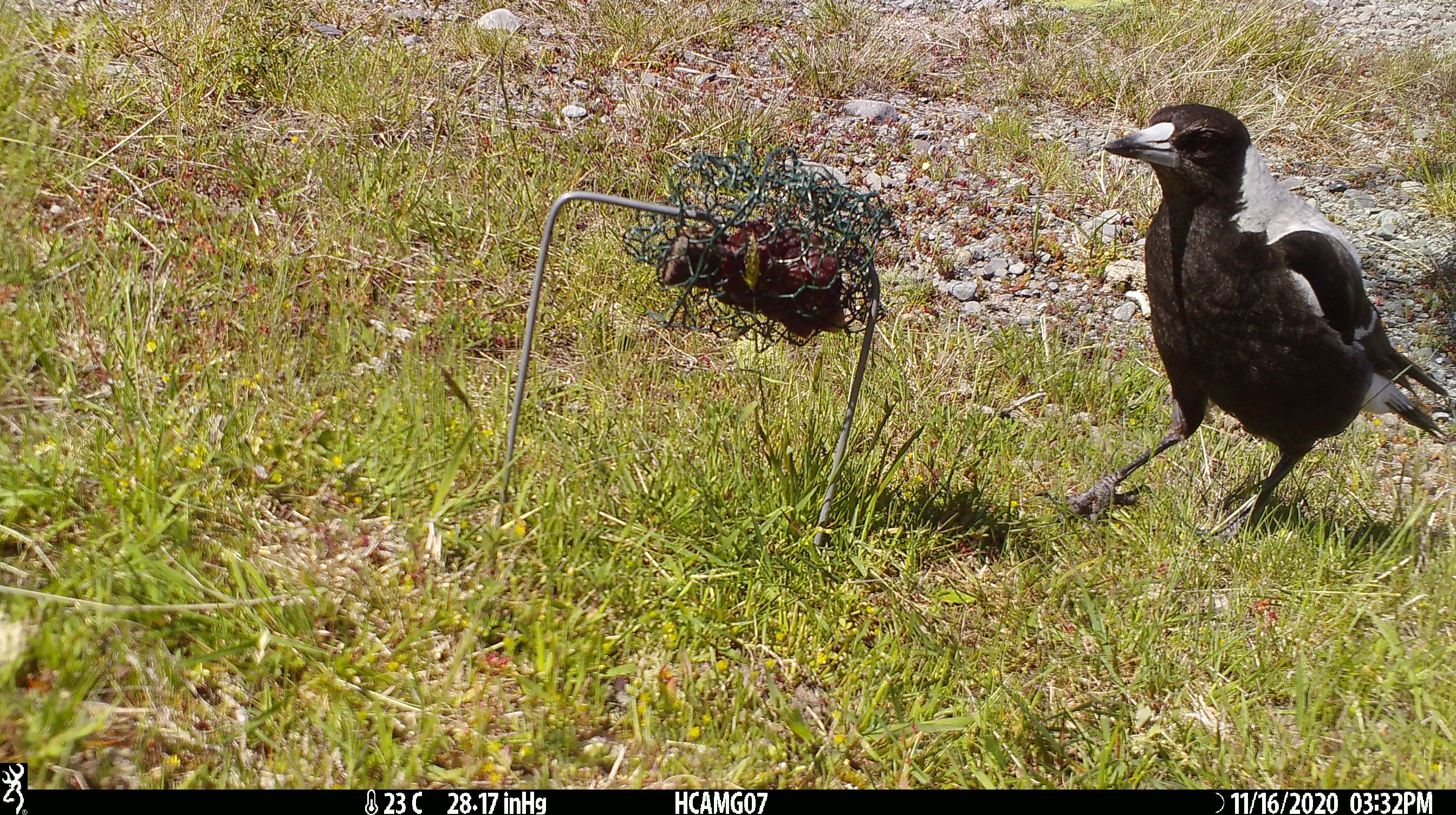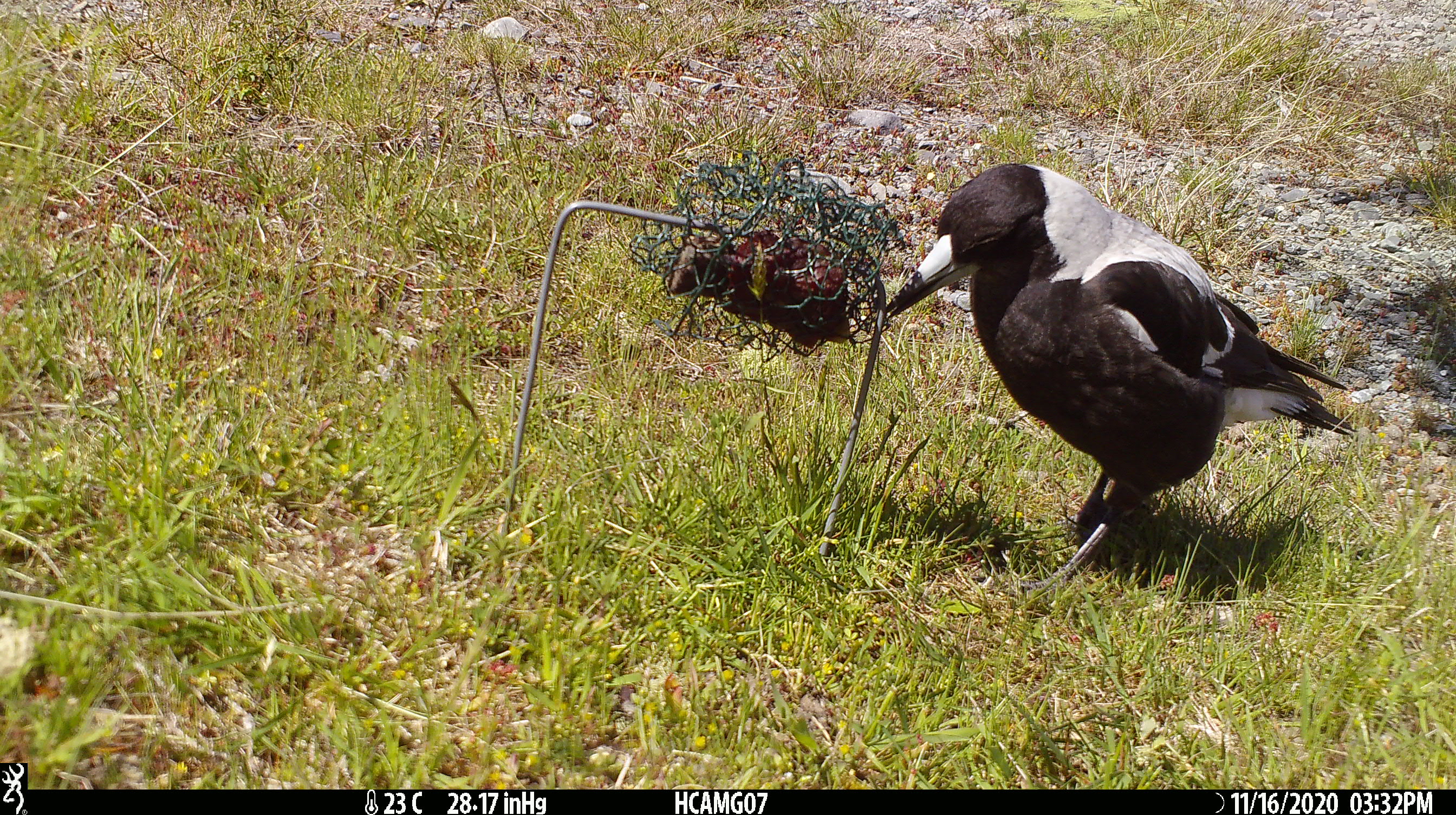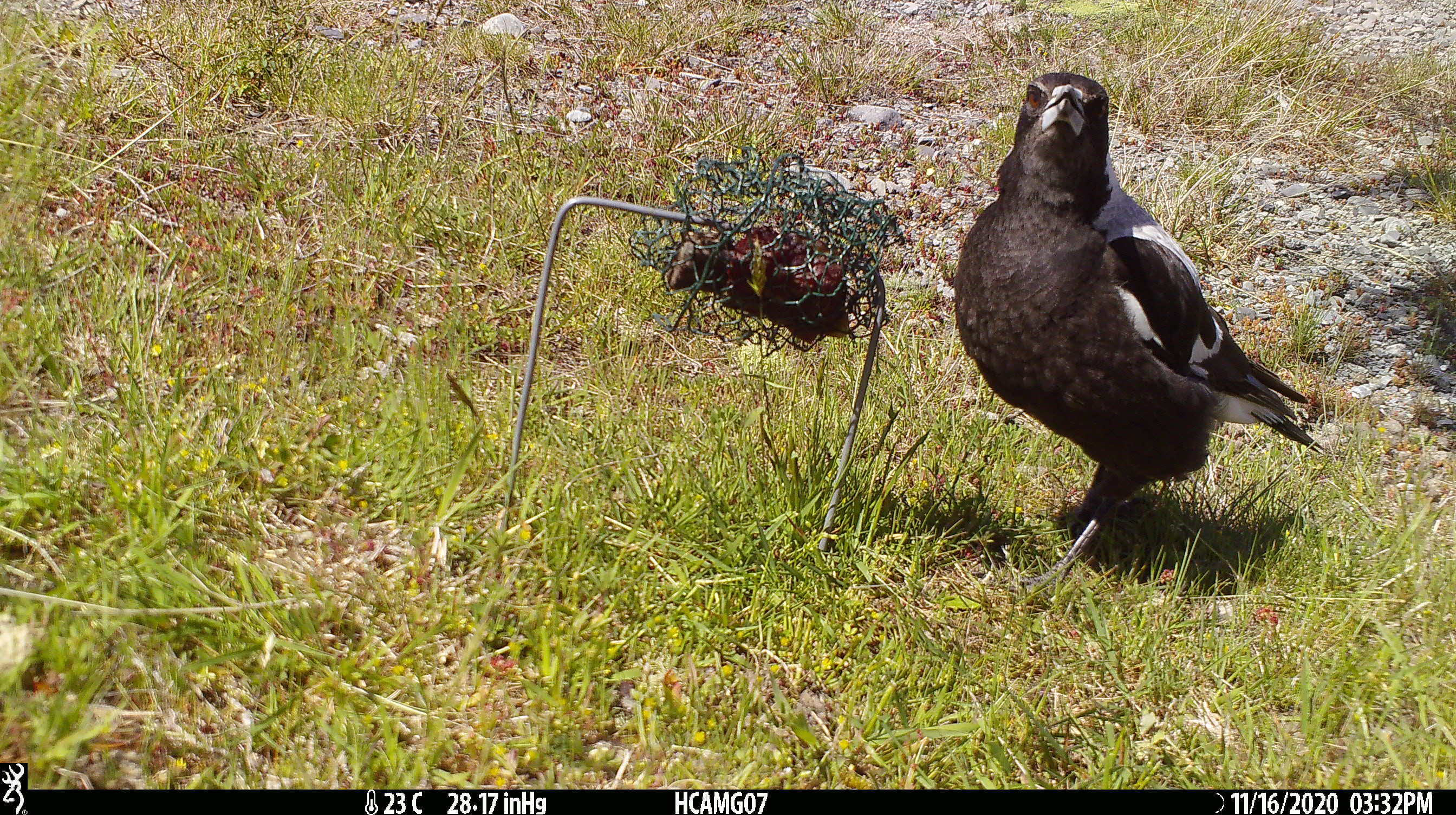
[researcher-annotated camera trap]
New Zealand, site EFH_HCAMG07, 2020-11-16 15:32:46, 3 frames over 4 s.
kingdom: Animalia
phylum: Chordata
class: Aves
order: Passeriformes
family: Artamidae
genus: Gymnorhina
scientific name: Gymnorhina tibicen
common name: australian magpie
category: magpie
Magpie (australian magpie) (Gymnorhina tibicen).